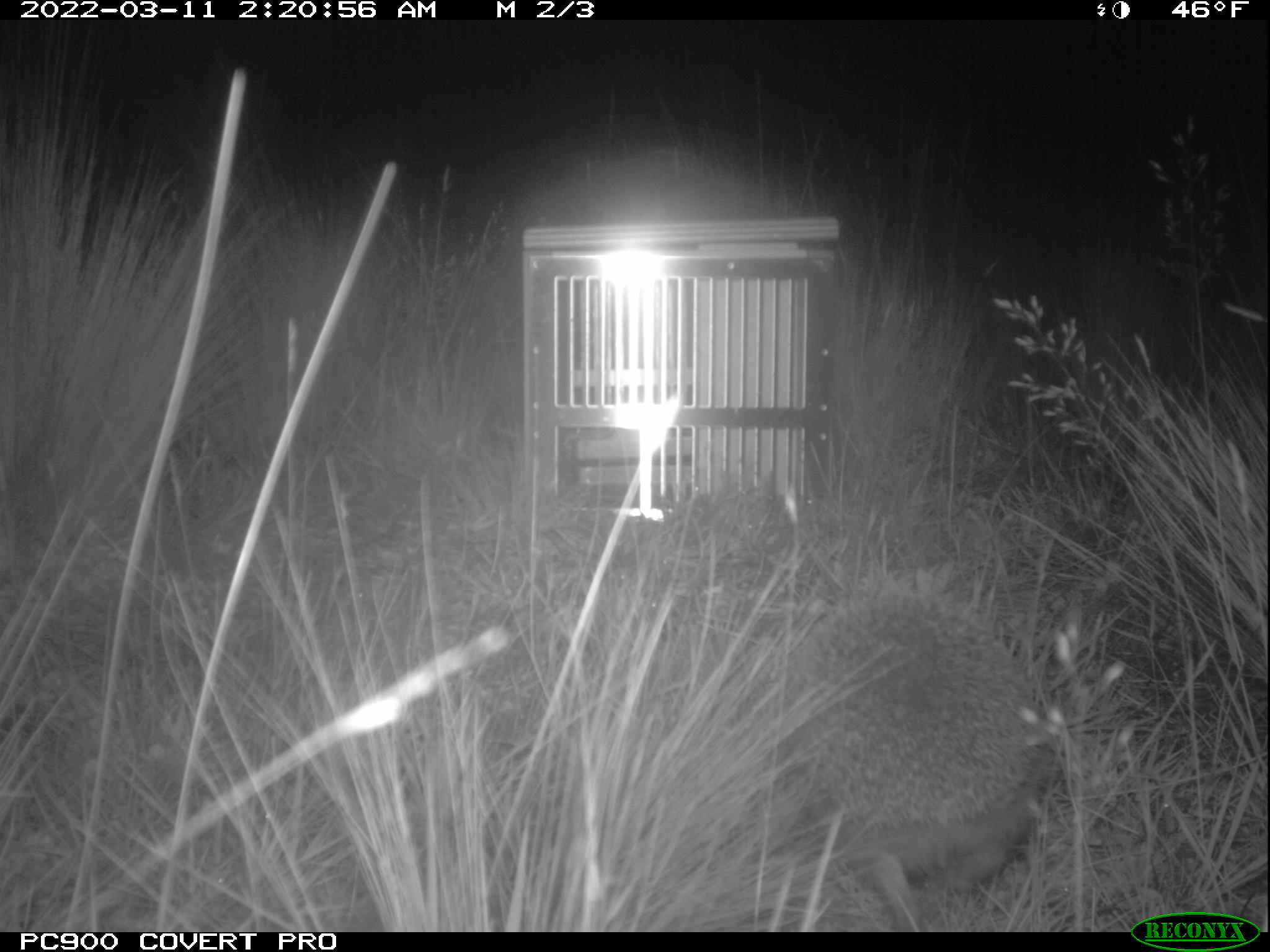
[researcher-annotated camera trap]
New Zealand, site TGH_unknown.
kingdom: Animalia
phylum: Chordata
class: Mammalia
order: Eulipotyphla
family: Erinaceidae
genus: Erinaceus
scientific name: Erinaceus europaeus europaeus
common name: european hedgehog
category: hedgehog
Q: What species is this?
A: Hedgehog (european hedgehog) (Erinaceus europaeus europaeus).